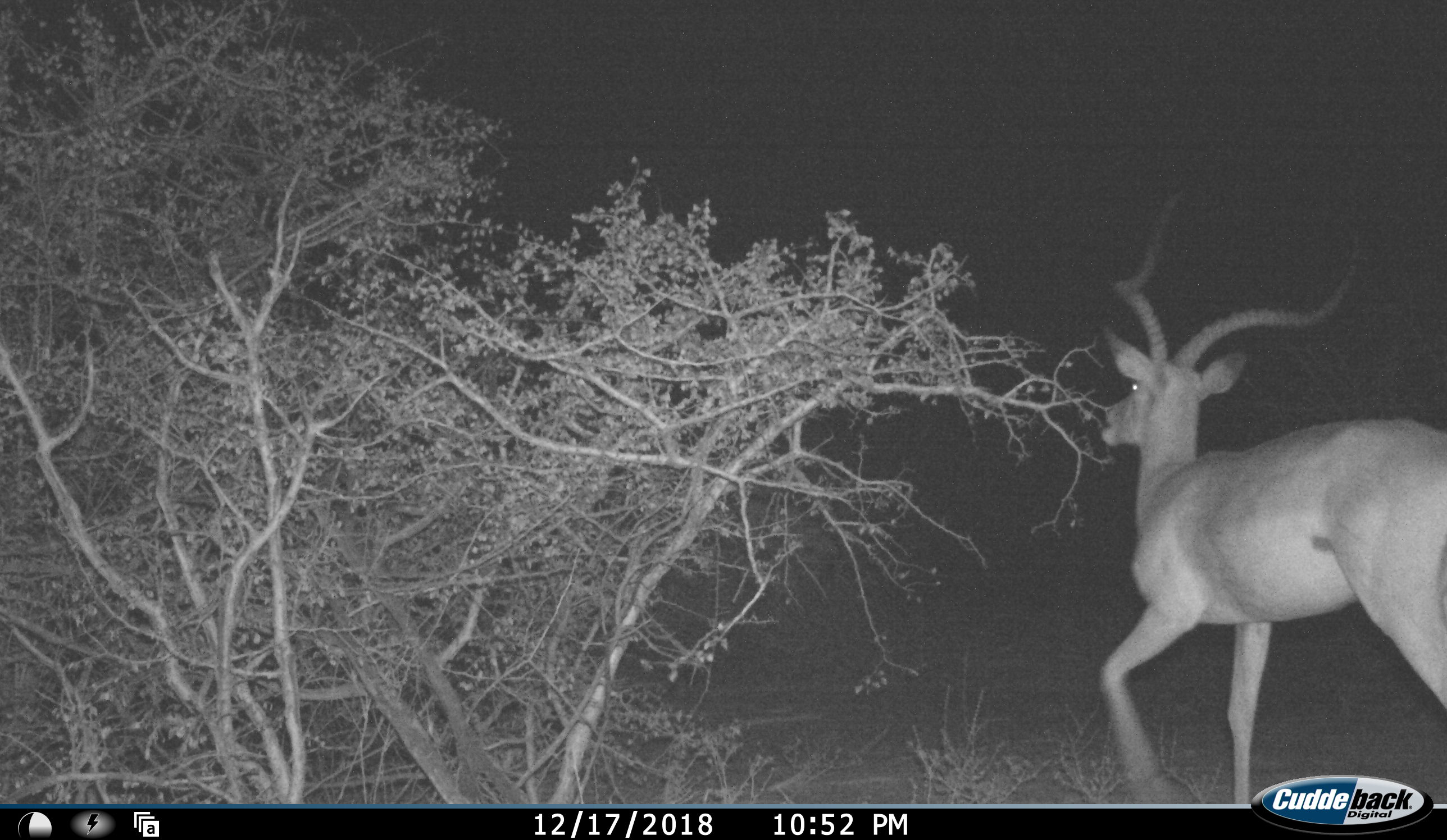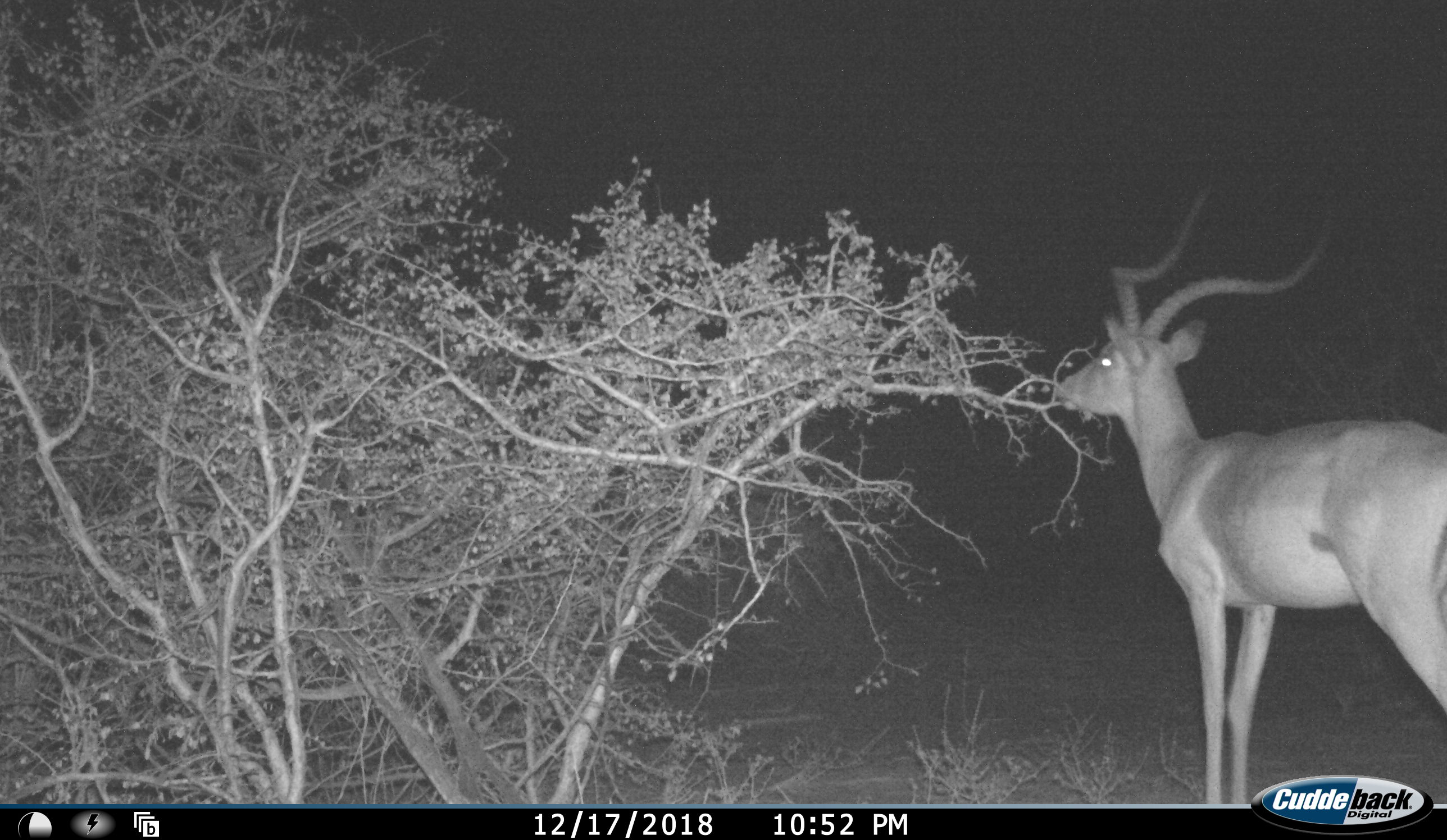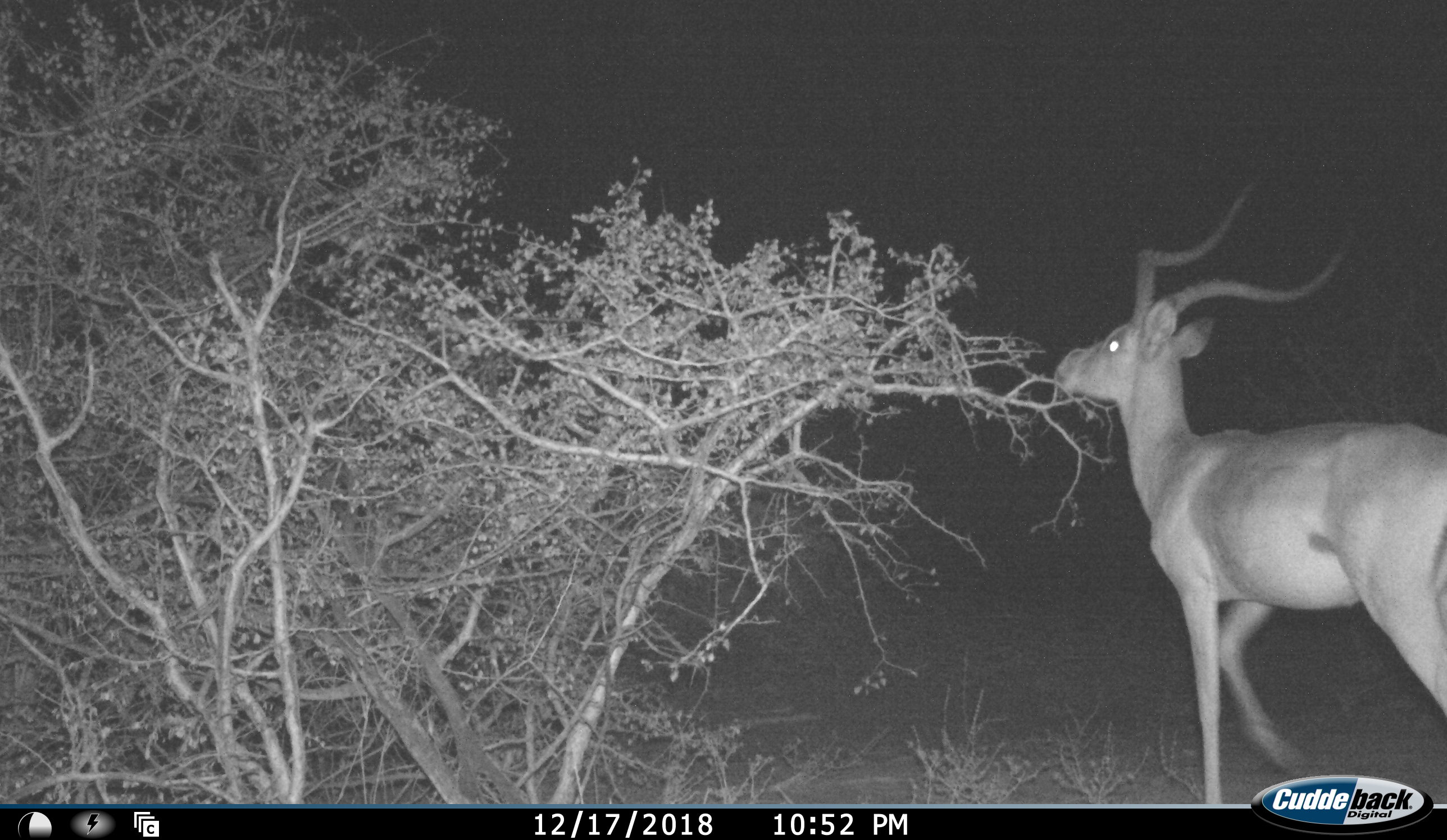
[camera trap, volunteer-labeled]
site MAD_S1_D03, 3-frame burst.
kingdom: Animalia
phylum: Chordata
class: Mammalia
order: Artiodactyla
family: Bovidae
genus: Aepyceros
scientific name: Aepyceros melampus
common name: impala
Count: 1.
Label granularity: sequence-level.